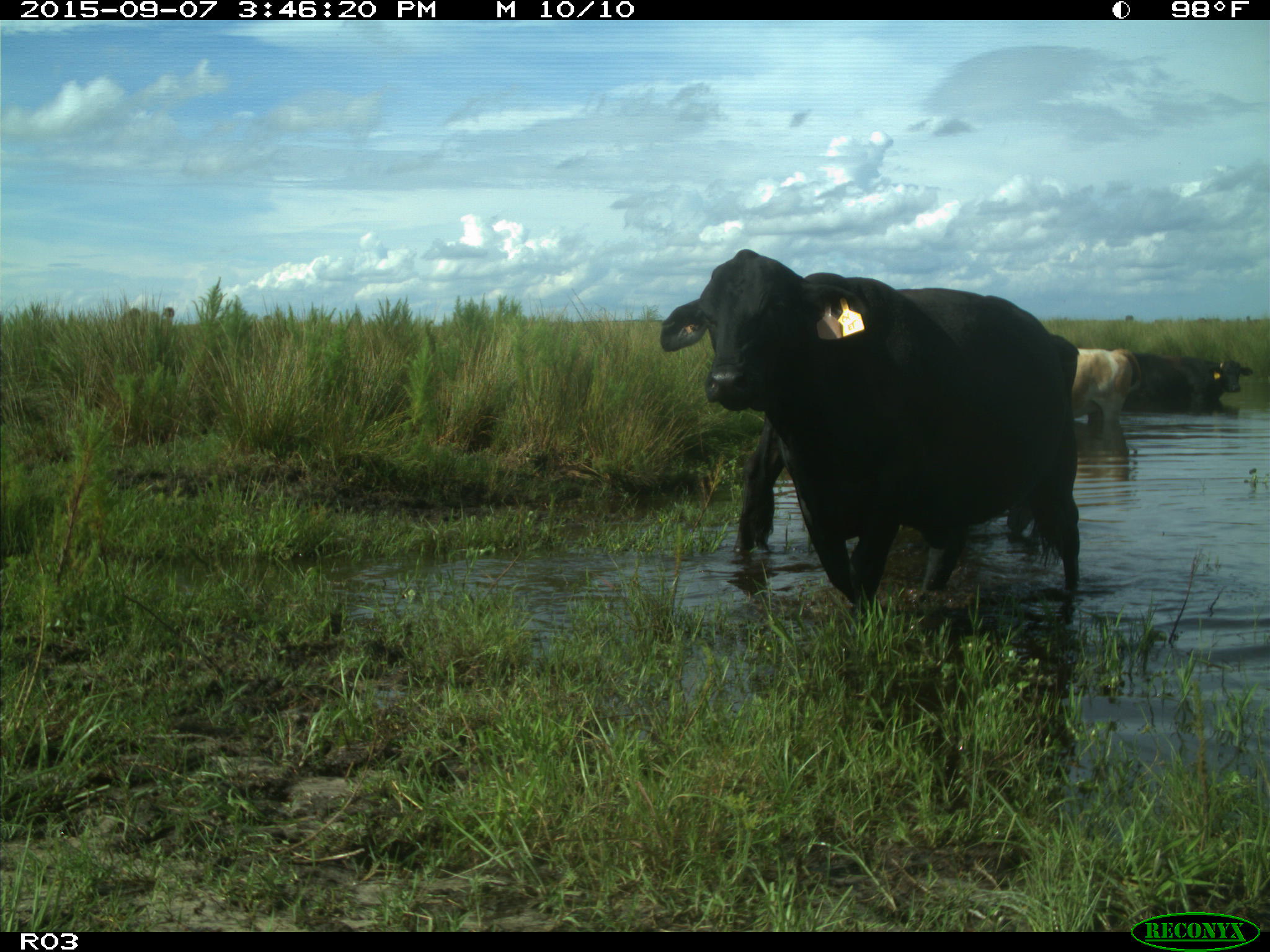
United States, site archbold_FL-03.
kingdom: Animalia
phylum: Chordata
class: Mammalia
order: Artiodactyla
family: Bovidae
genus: Bos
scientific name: Bos taurus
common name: domestic cow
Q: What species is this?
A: Bos taurus (domestic cow).